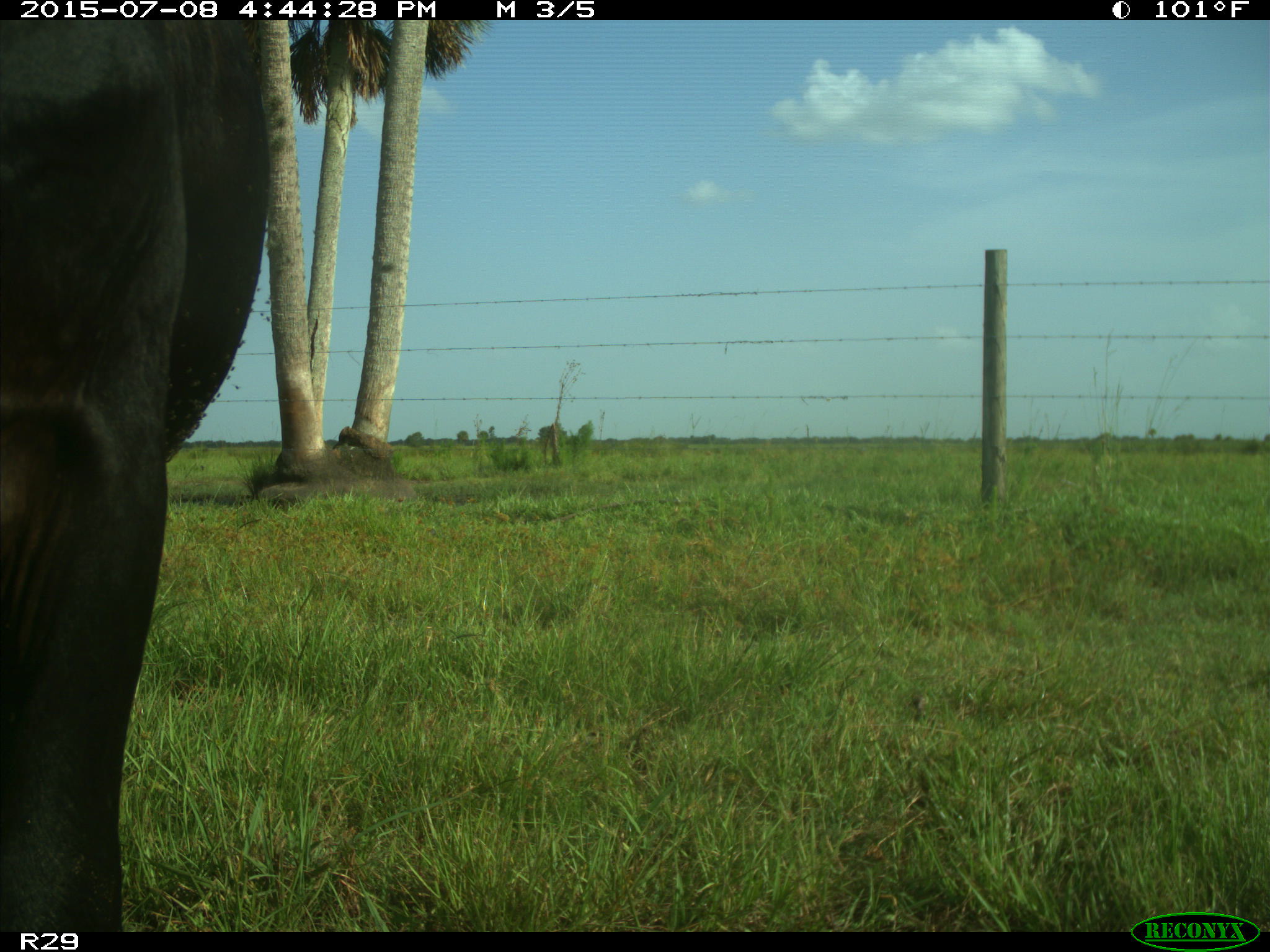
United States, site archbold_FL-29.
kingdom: Animalia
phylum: Chordata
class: Mammalia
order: Artiodactyla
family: Bovidae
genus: Bos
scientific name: Bos taurus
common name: domestic cow